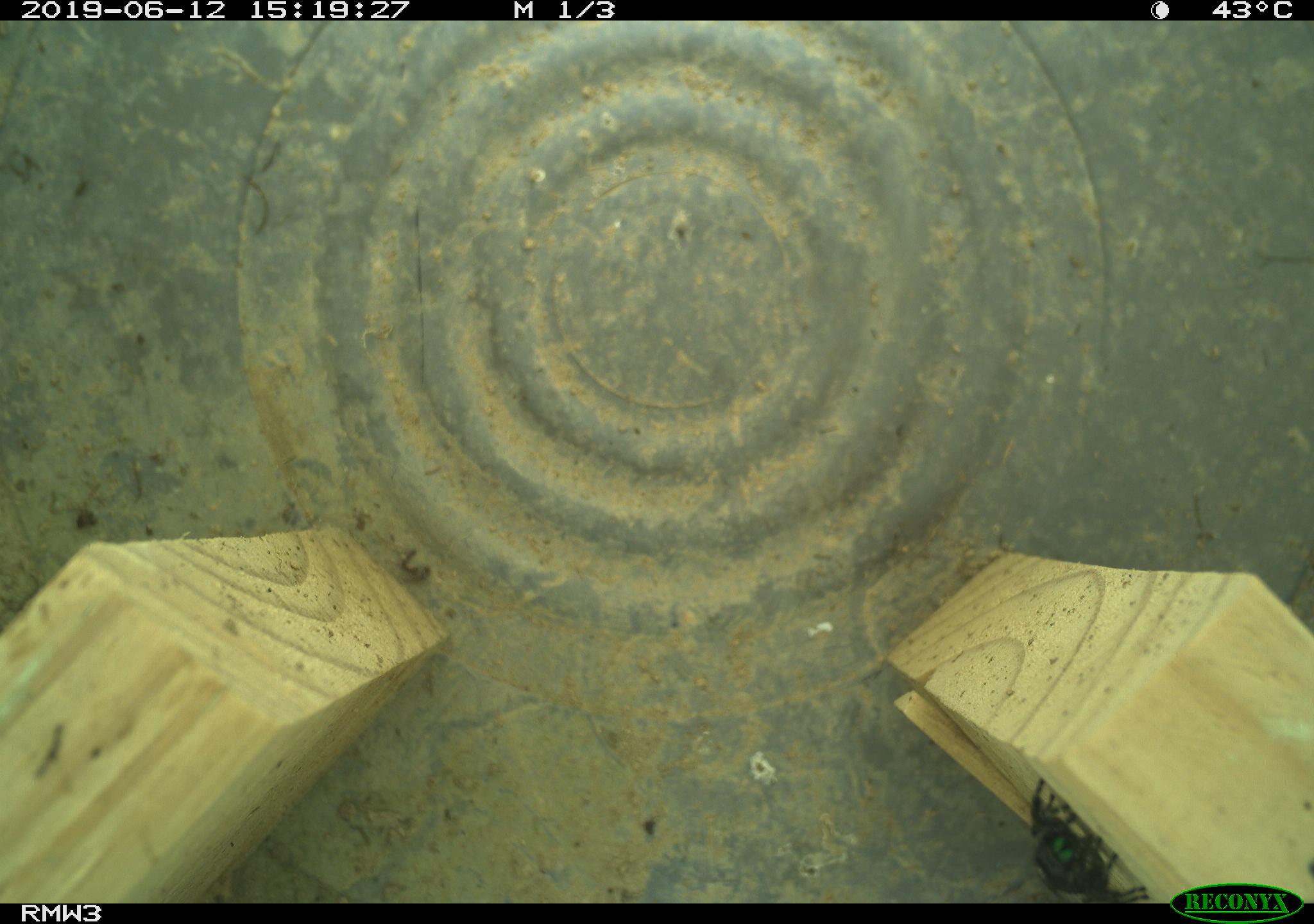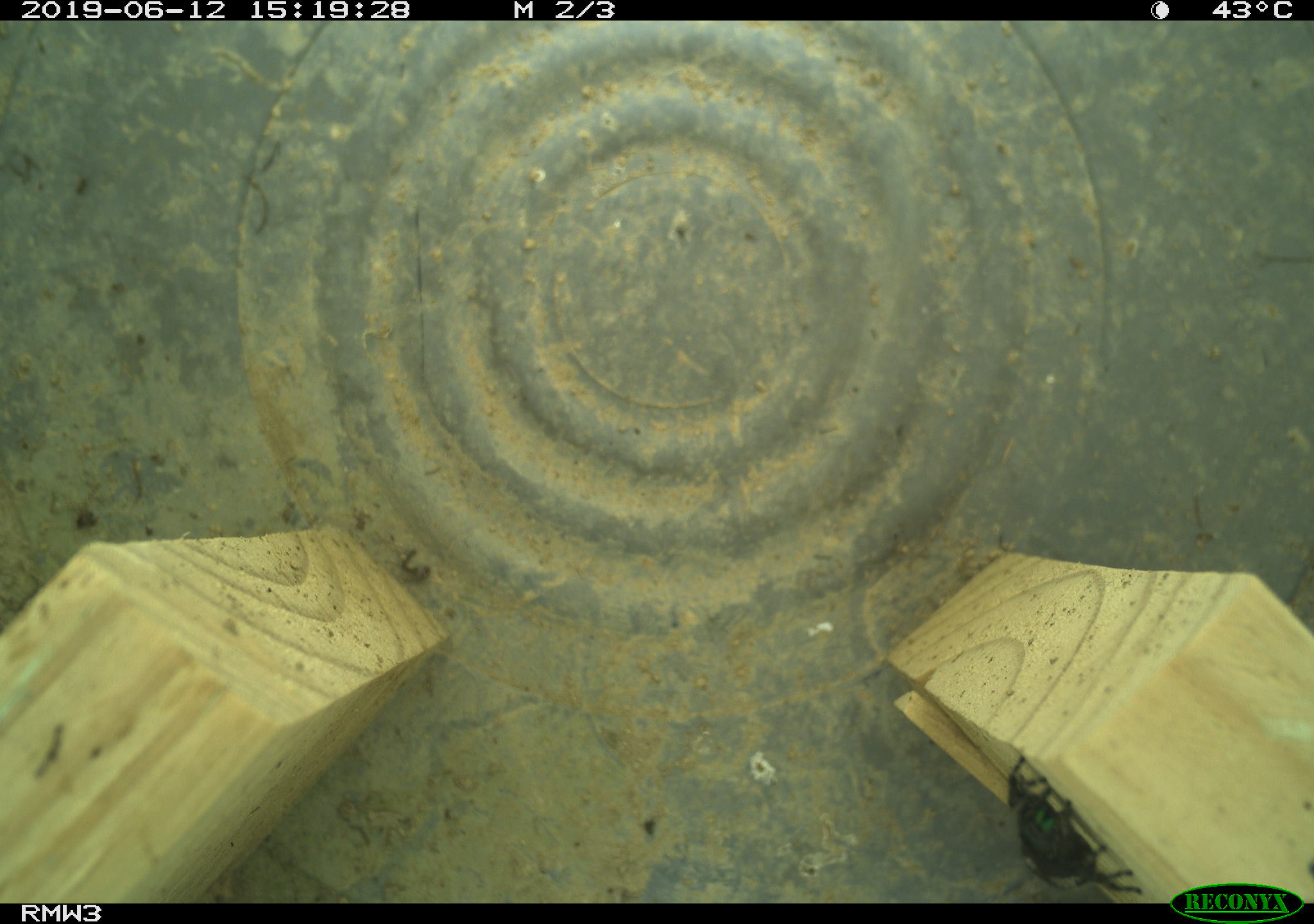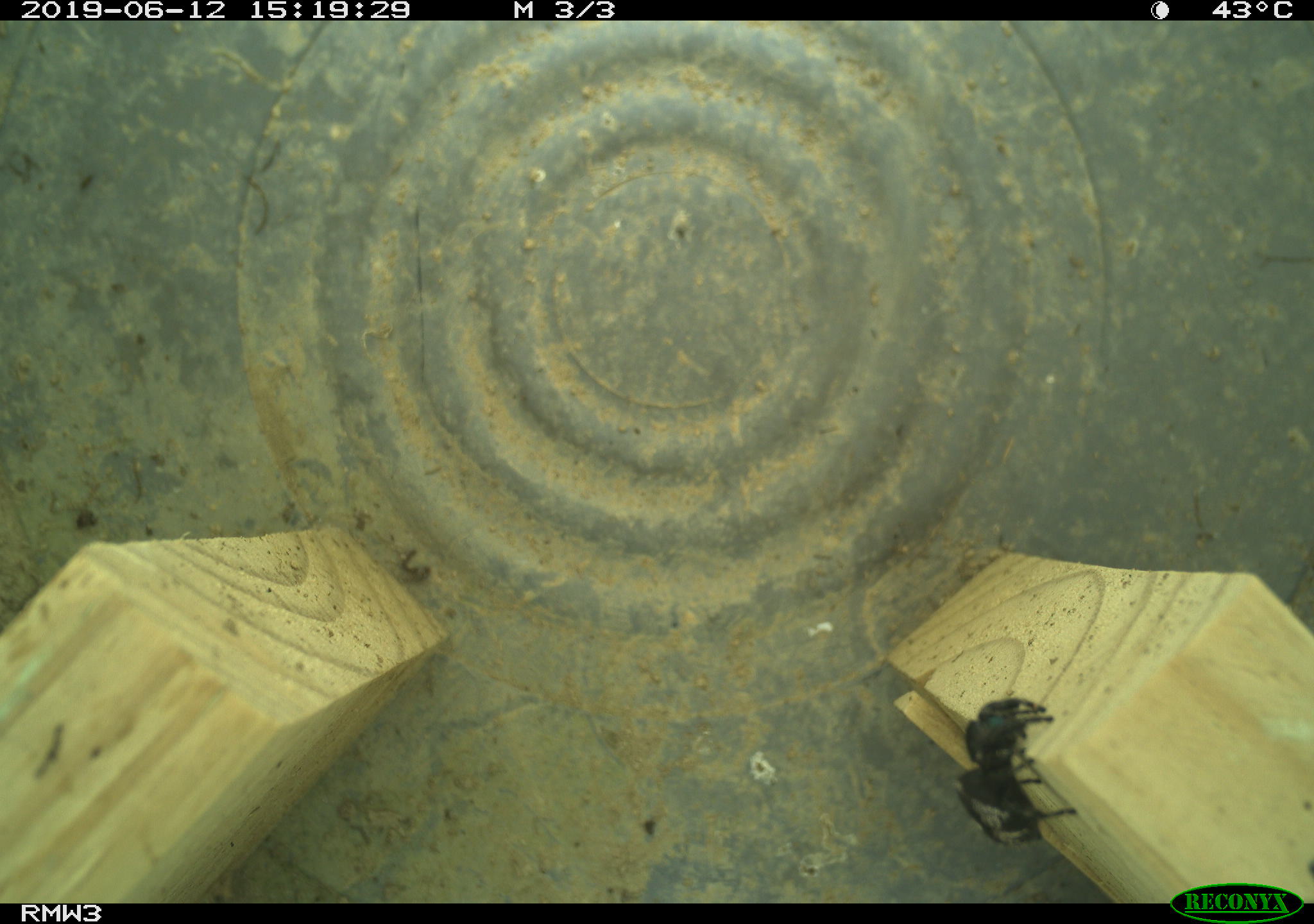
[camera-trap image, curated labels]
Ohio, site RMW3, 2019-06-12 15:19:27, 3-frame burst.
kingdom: Animalia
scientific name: Animalia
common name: animal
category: invertebrate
Invertebrate (animal) (Animalia).